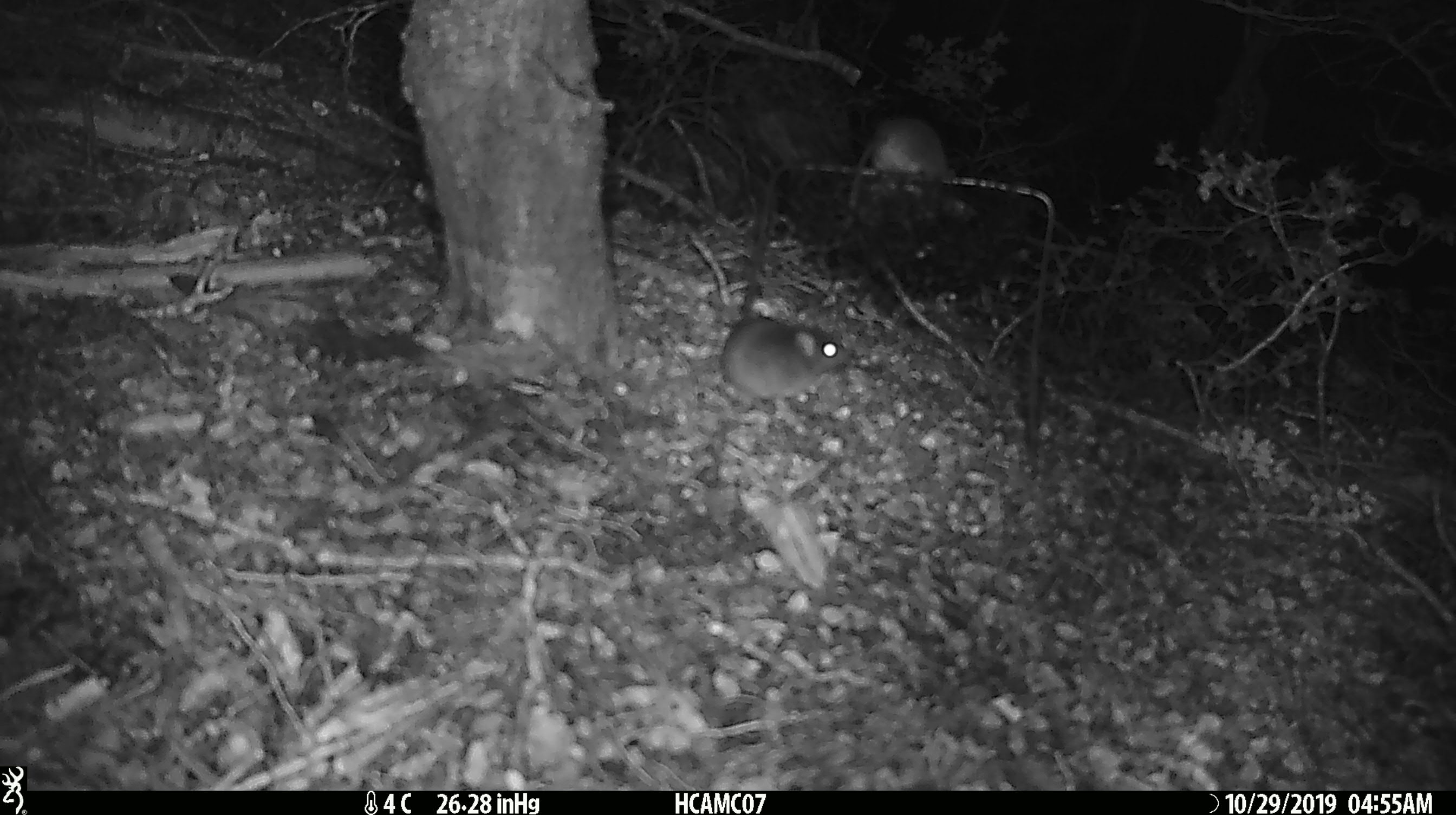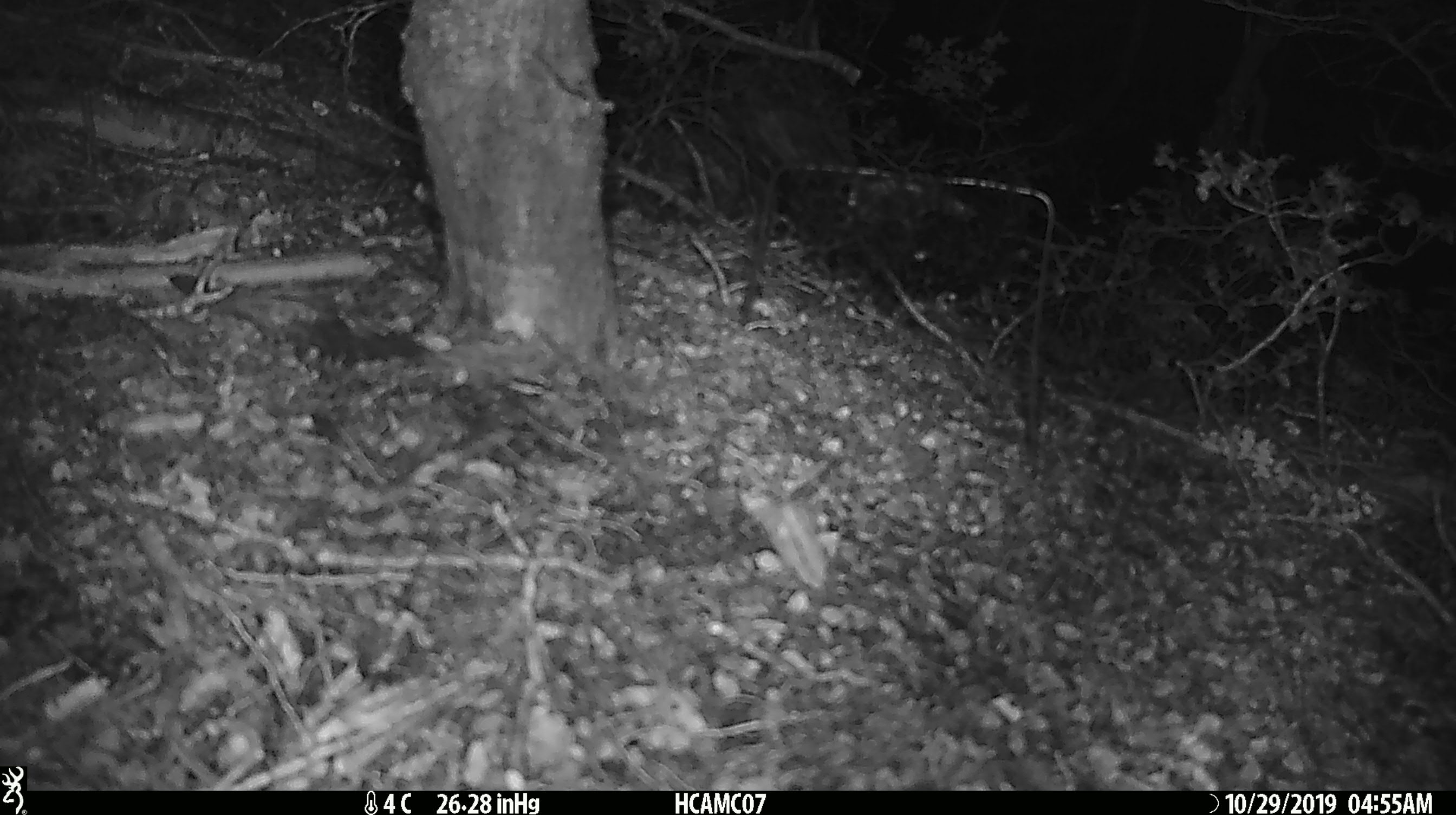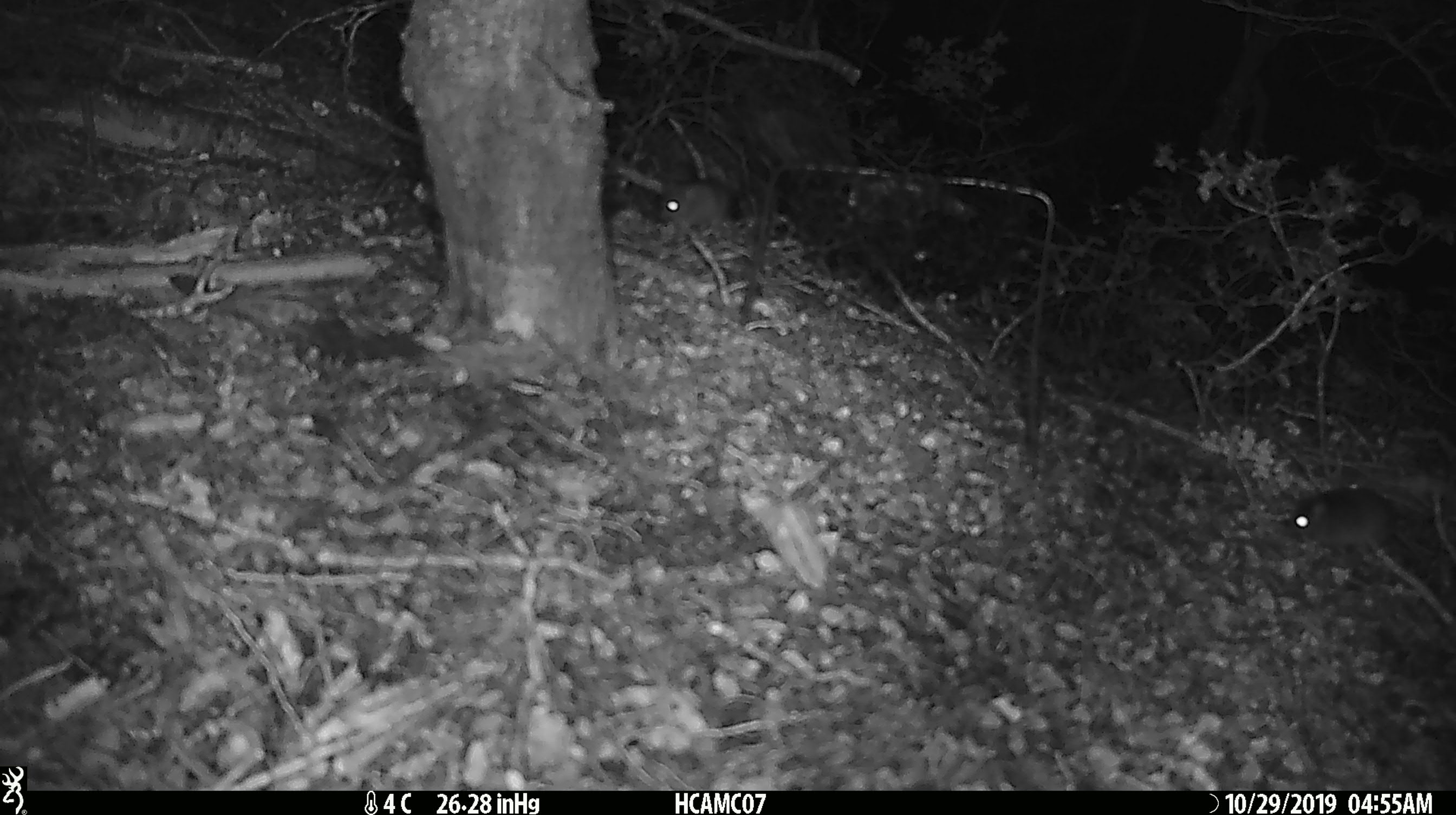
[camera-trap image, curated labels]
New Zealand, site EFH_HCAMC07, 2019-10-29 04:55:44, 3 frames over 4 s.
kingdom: Animalia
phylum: Chordata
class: Mammalia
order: Rodentia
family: Muridae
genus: Mus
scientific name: Mus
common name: mouse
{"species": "mouse (Mus)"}